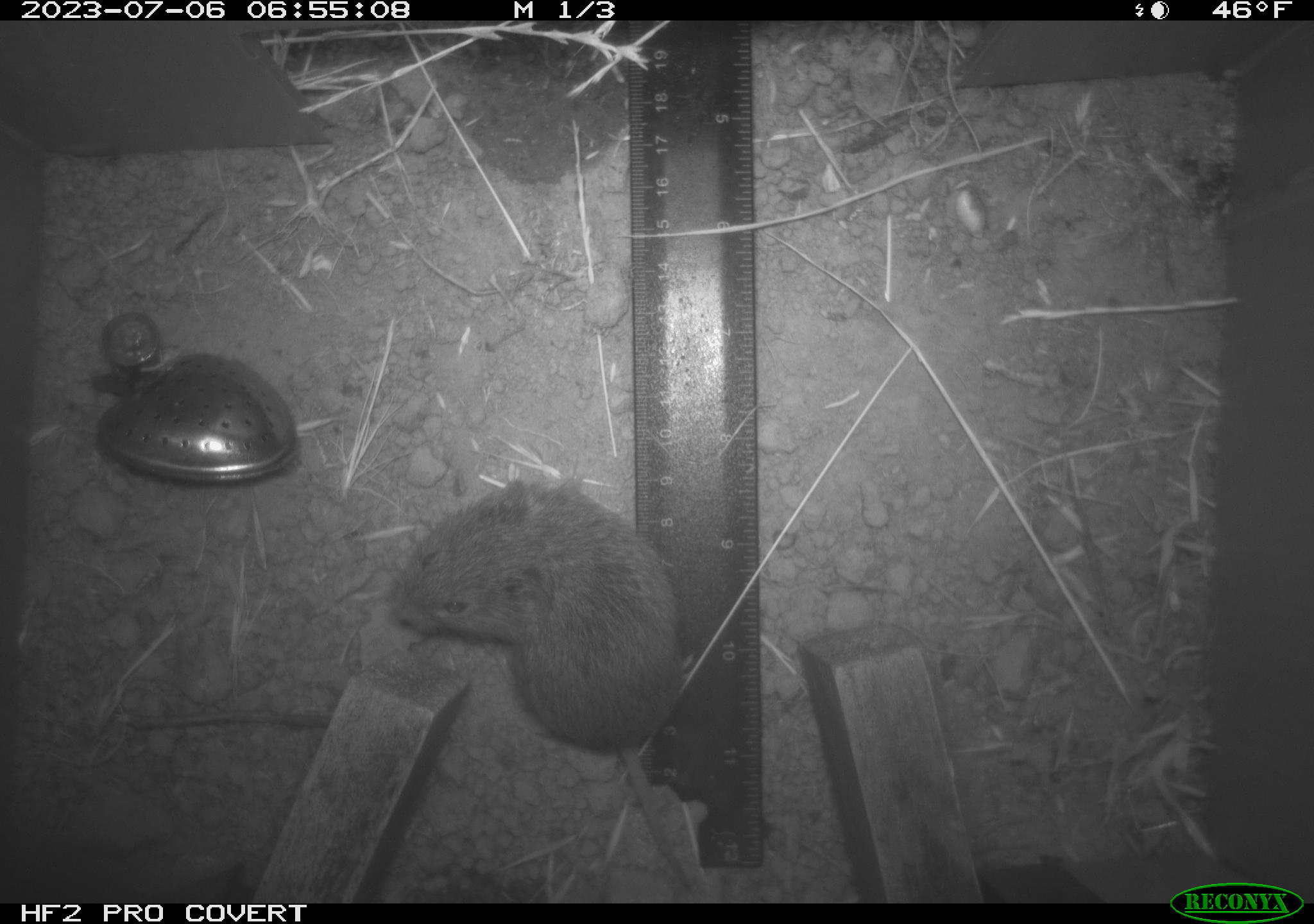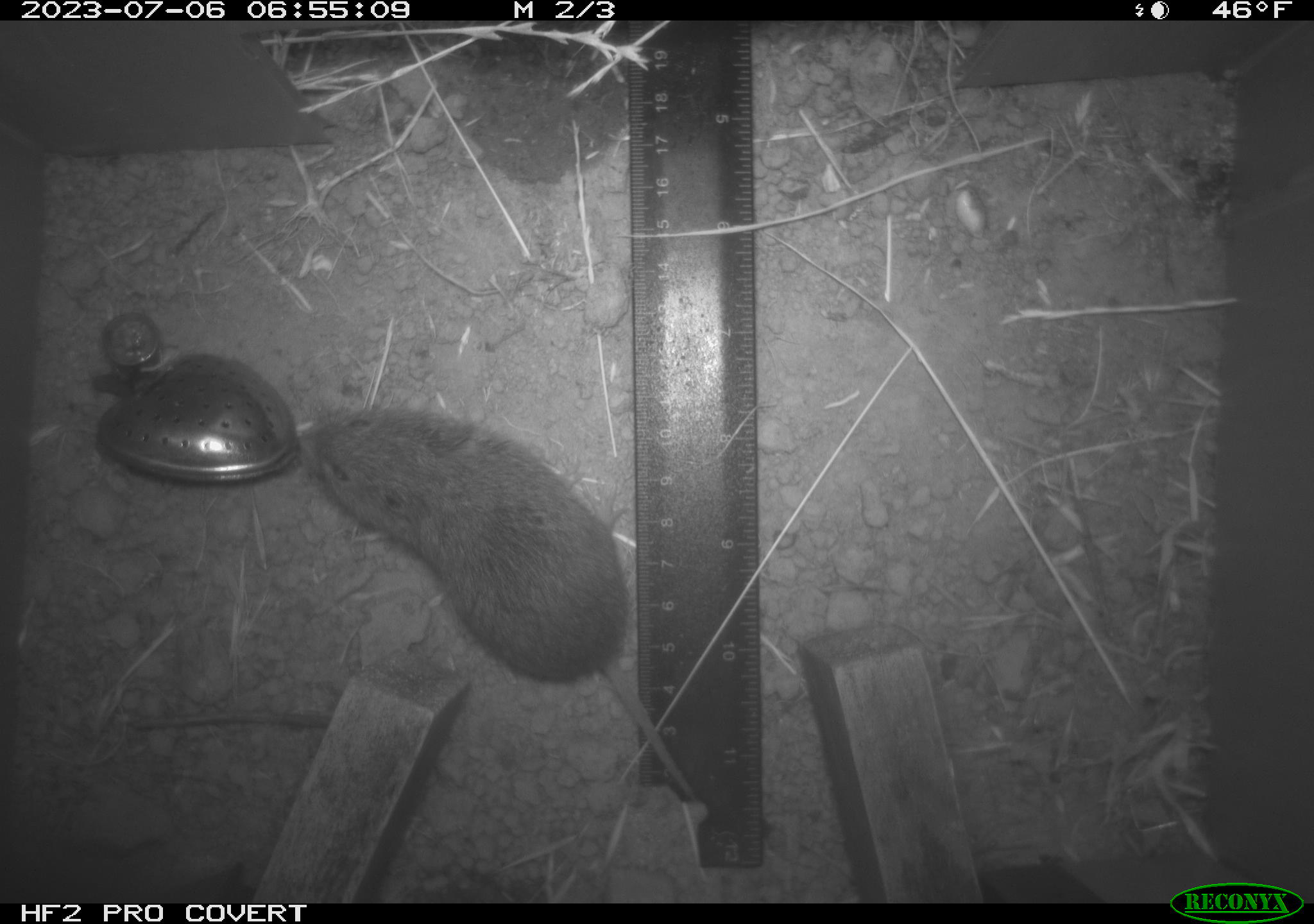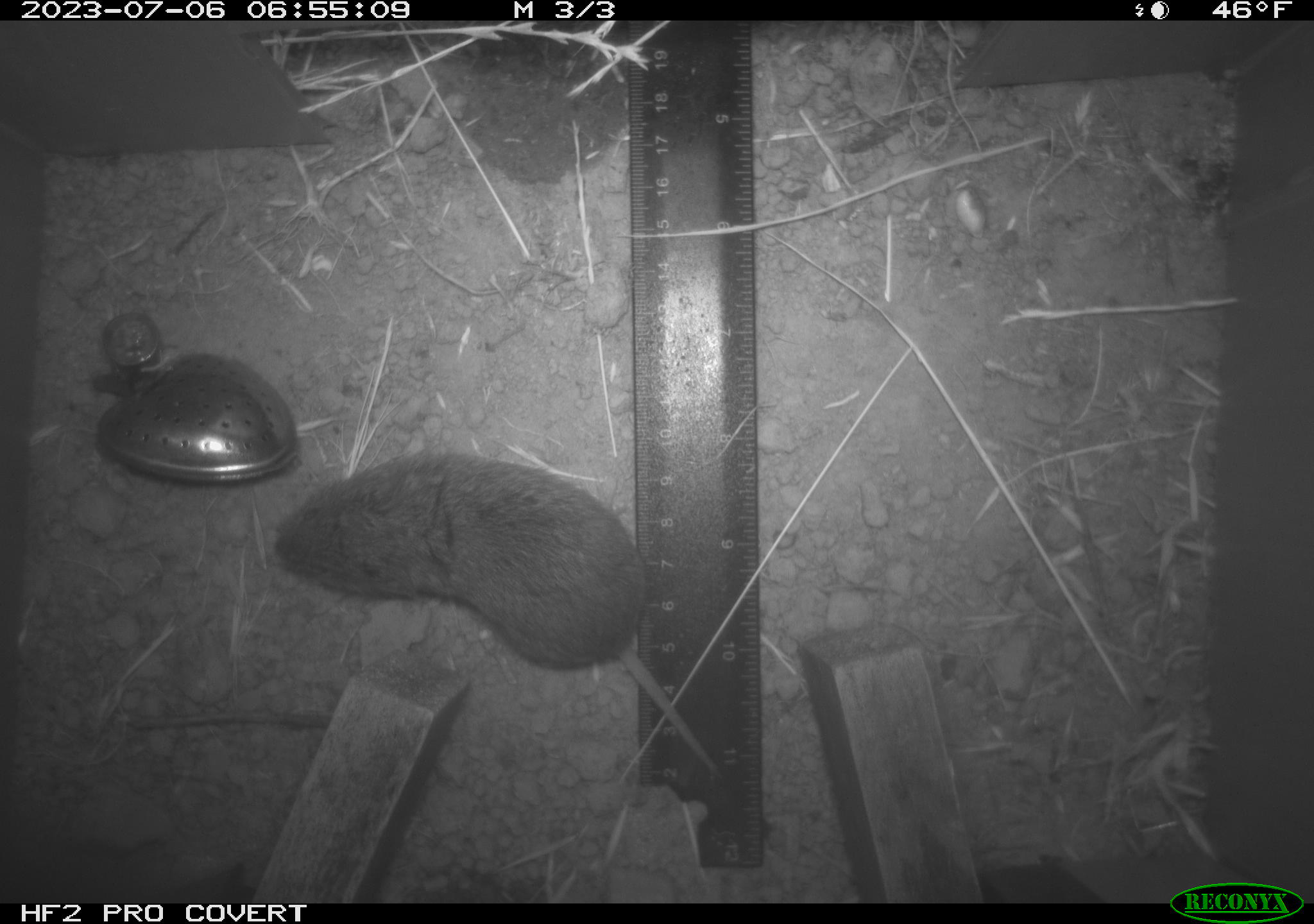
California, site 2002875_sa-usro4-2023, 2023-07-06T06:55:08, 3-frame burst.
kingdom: Animalia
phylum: Chordata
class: Mammalia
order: Rodentia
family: Cricetidae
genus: Microtus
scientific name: Microtus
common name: meadow vole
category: microtus species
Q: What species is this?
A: Microtus species (meadow vole) (Microtus).